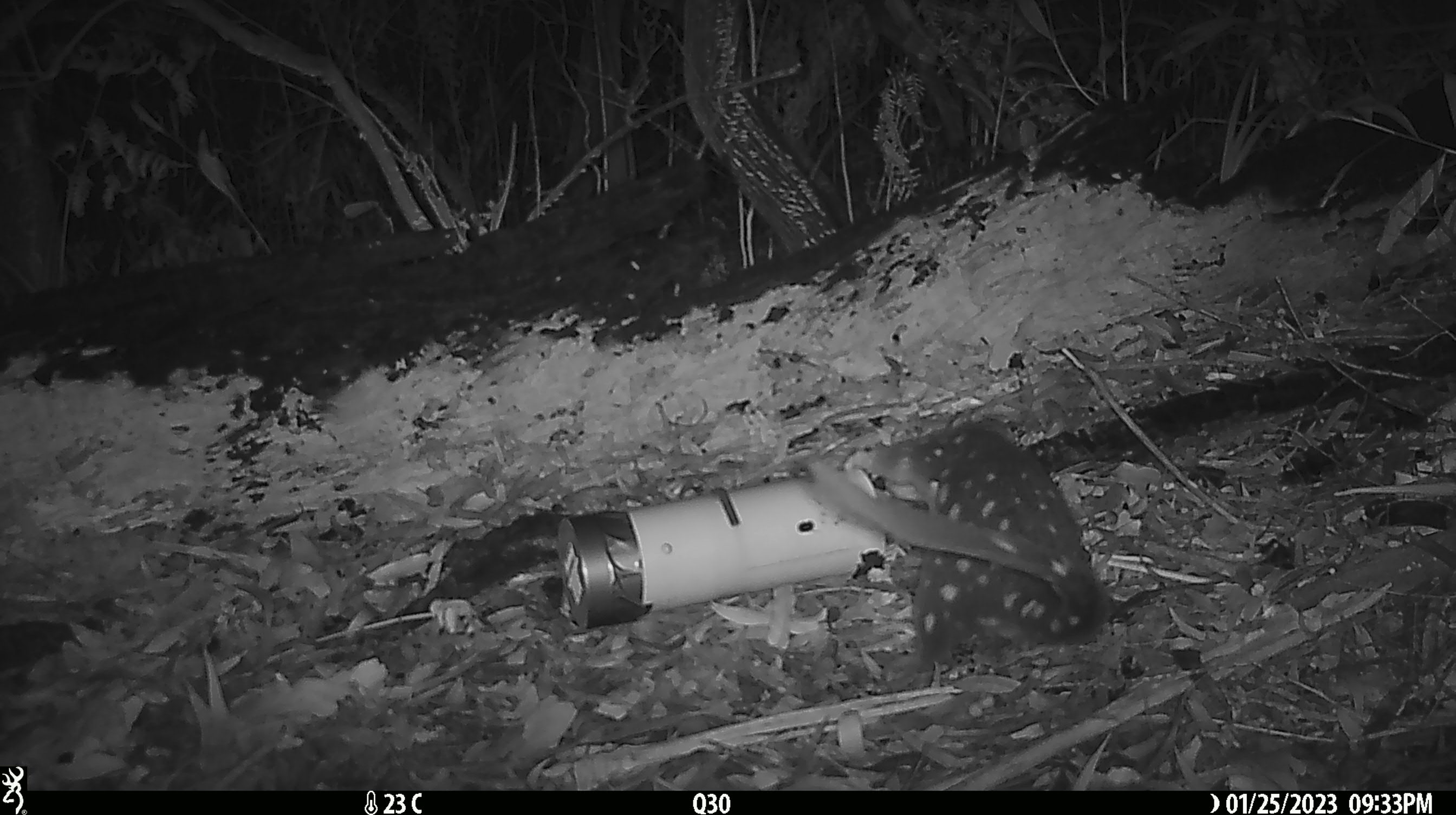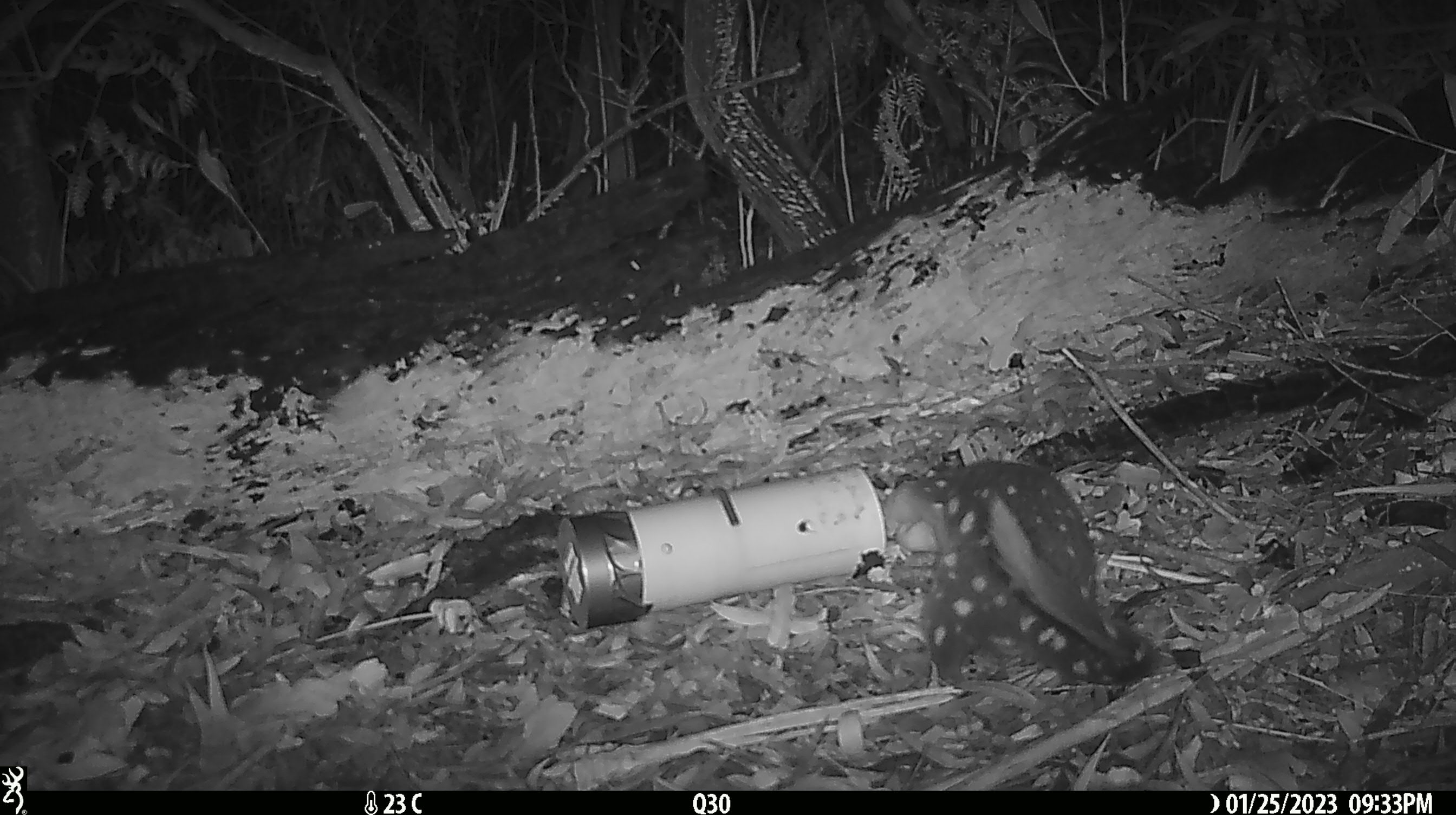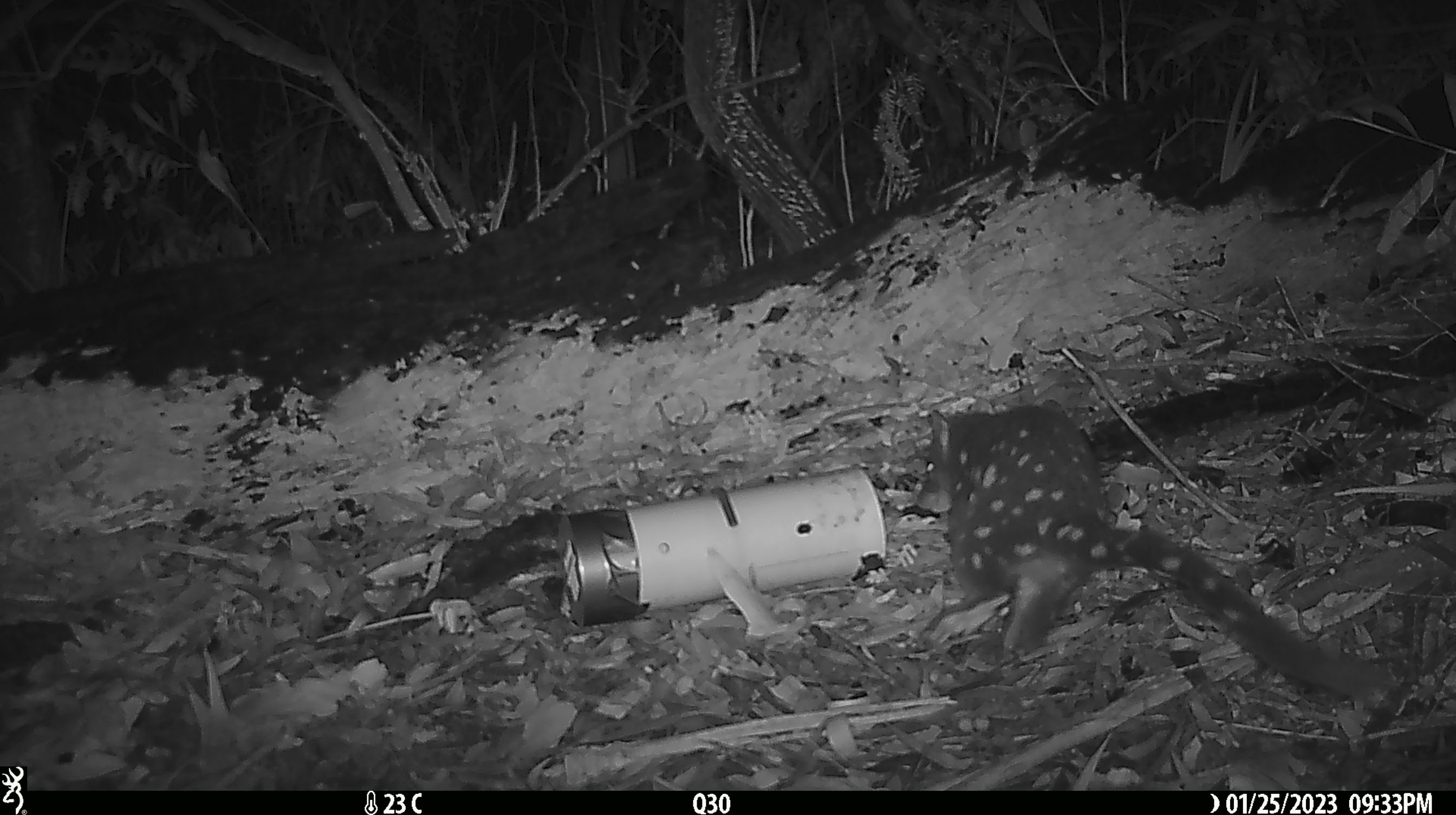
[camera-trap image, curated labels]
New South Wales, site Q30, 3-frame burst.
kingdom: Animalia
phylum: Chordata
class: Mammalia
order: Dasyuromorphia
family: Dasyuridae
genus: Dasyurus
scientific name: Dasyurus maculatus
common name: spotted-tailed quoll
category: quoll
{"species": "quoll (spotted-tailed quoll) (Dasyurus maculatus)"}